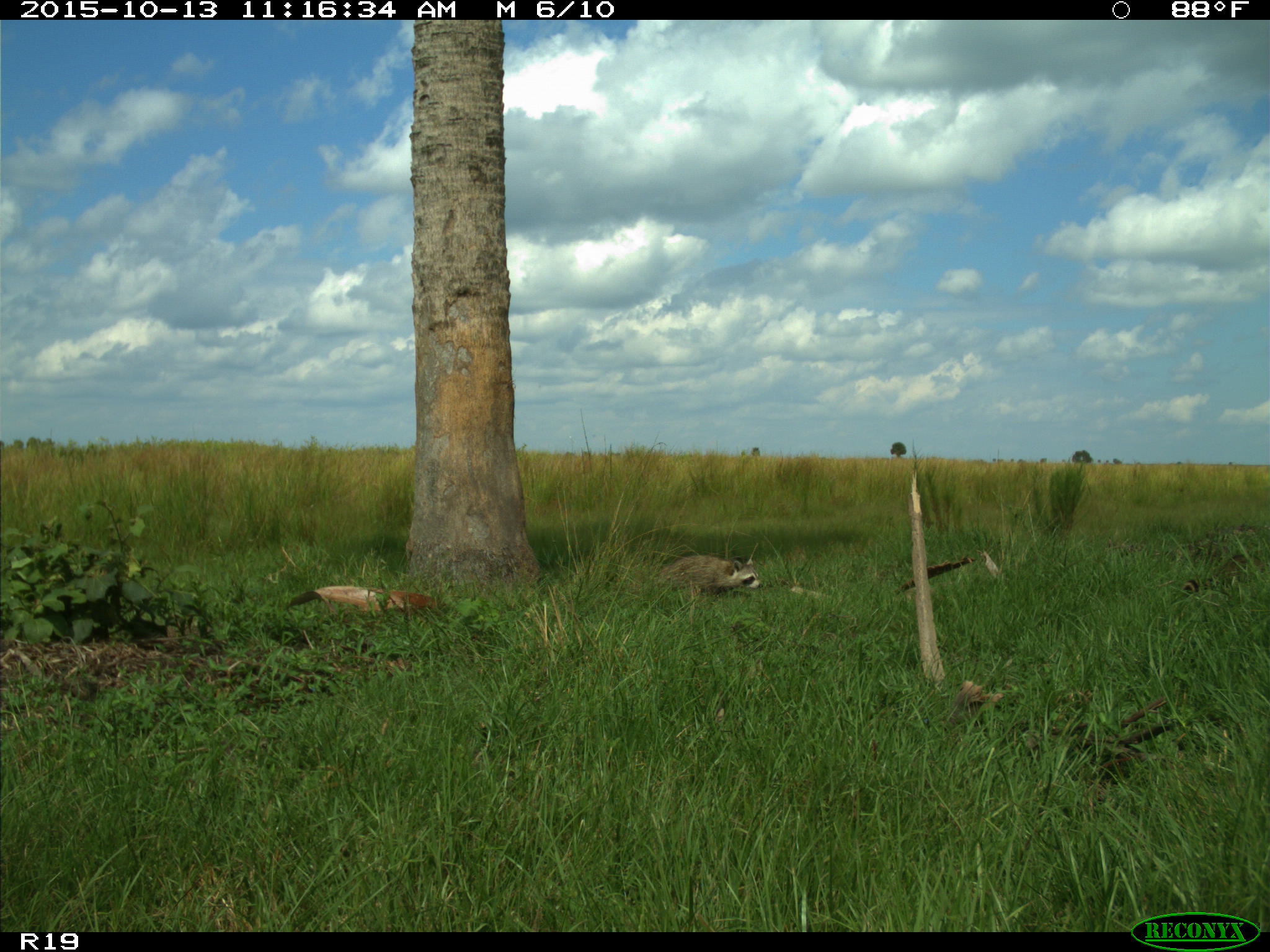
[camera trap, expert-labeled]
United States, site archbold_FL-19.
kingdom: Animalia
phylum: Chordata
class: Mammalia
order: Carnivora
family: Procyonidae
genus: Procyon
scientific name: Procyon lotor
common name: common raccoon